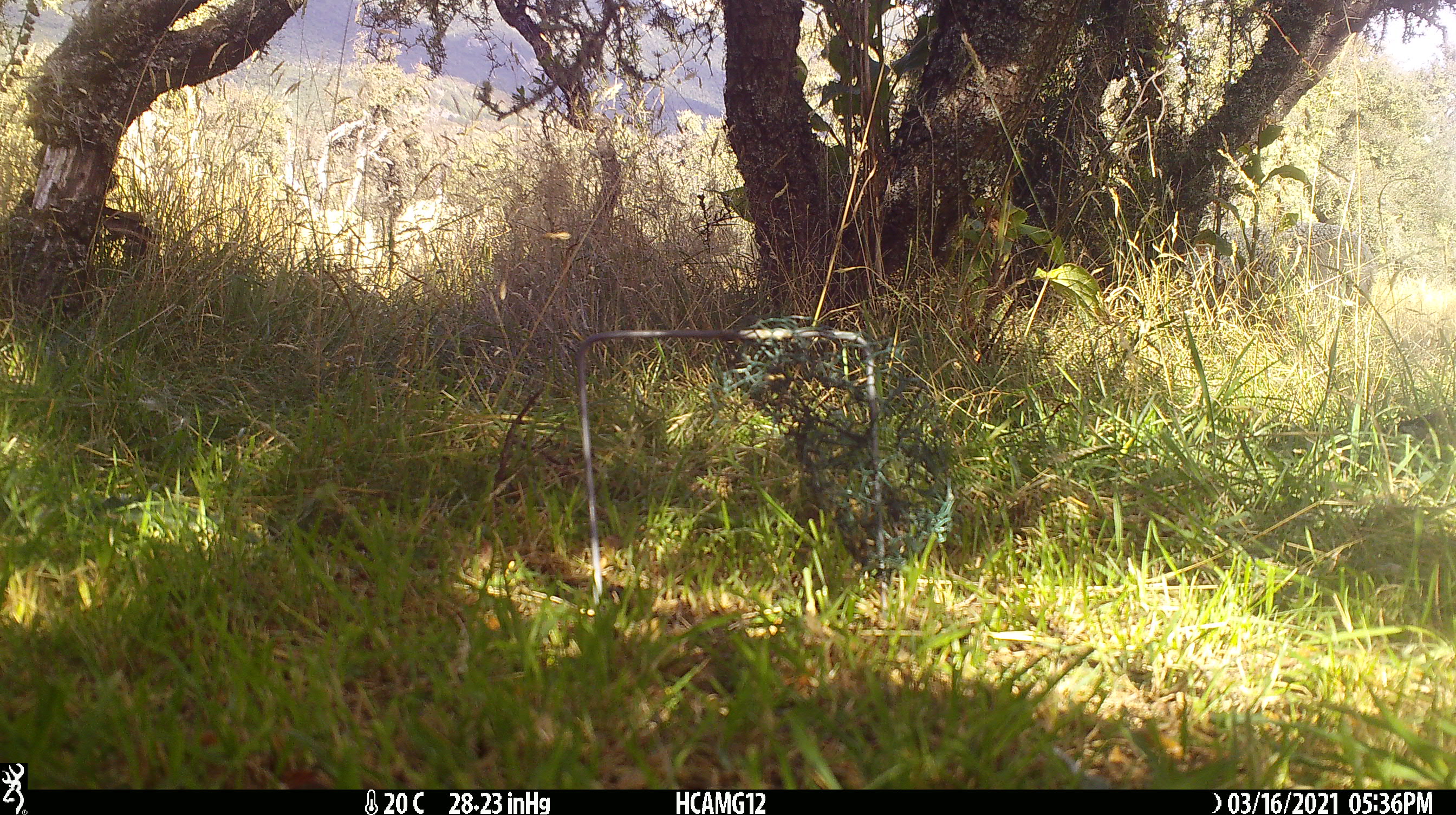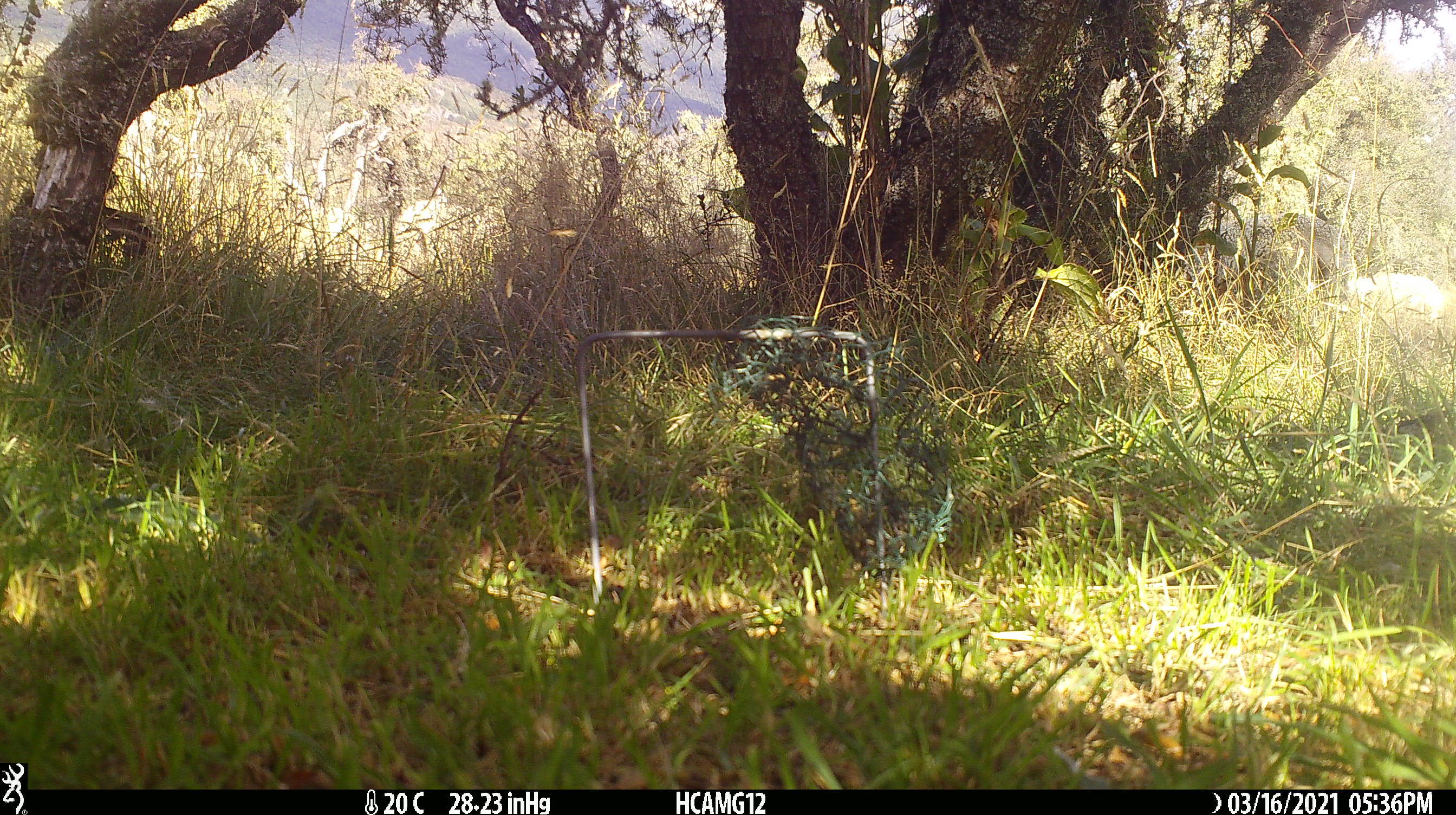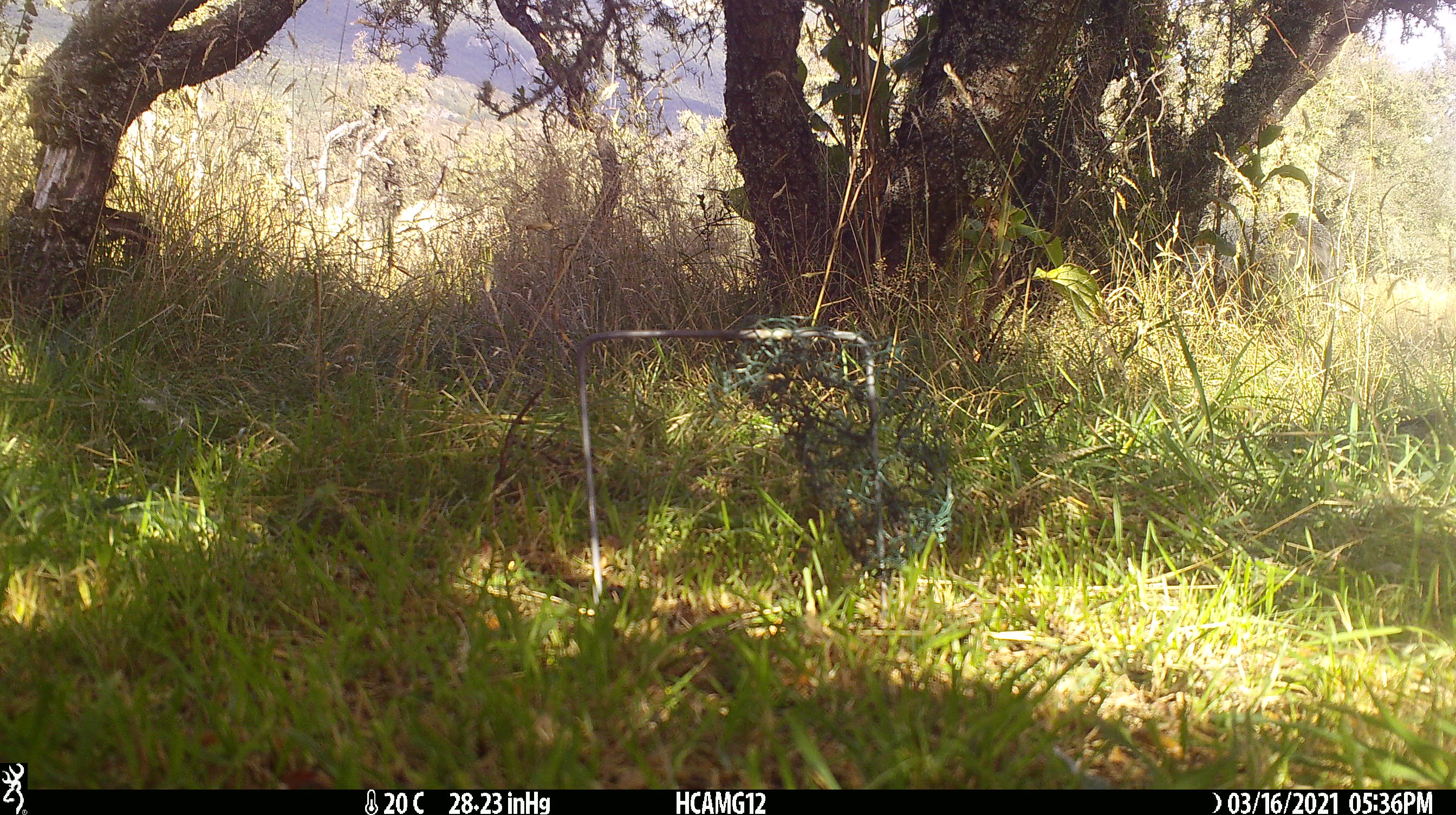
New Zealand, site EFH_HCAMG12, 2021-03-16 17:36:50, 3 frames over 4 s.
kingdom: Animalia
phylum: Chordata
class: Mammalia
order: Artiodactyla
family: Bovidae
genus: Ovis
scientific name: Ovis aries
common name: domestic sheep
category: sheep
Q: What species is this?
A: Sheep (domestic sheep) (Ovis aries).